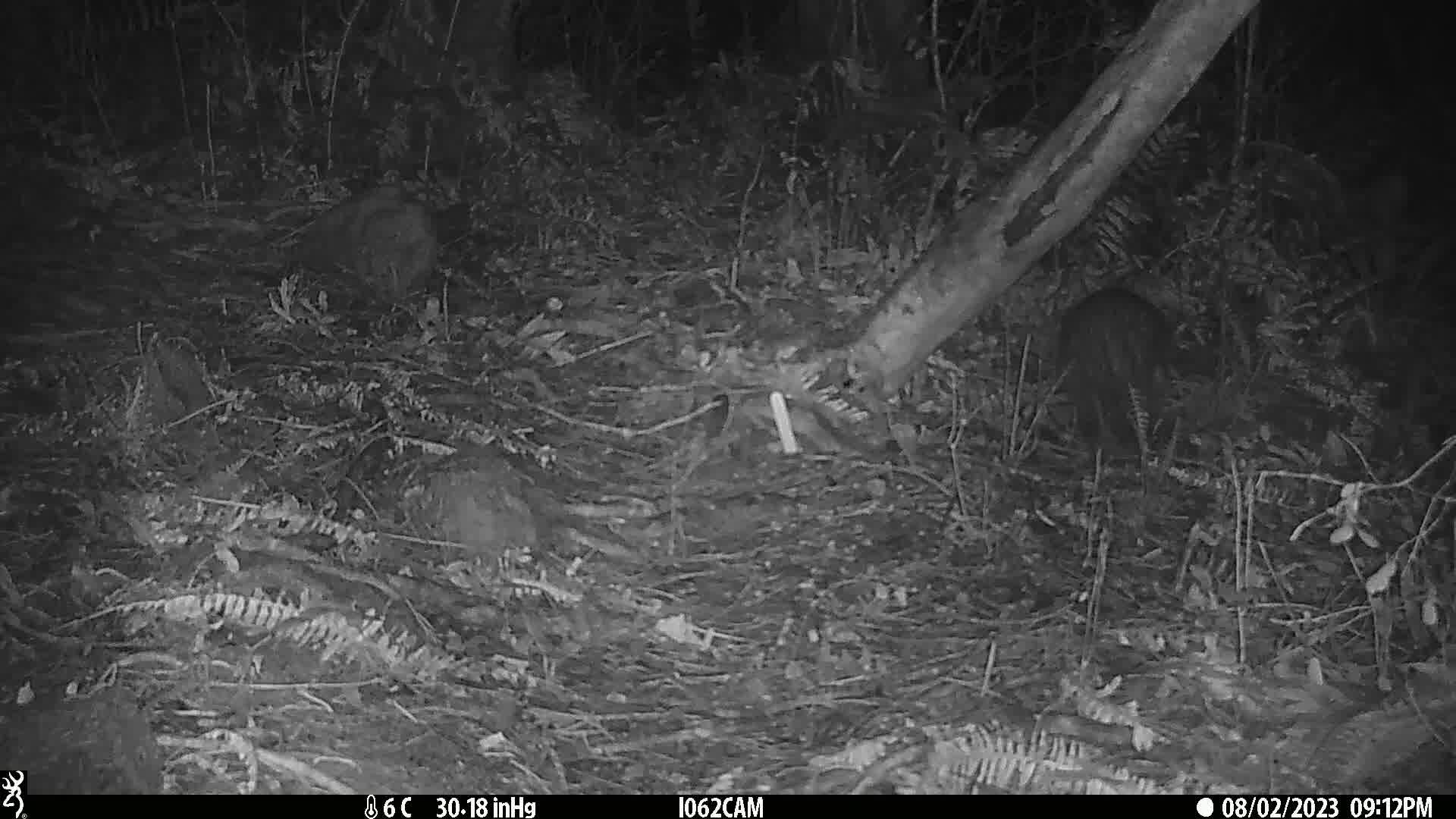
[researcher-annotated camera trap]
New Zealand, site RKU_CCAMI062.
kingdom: Animalia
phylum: Chordata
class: Aves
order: Apterygiformes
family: Apterygidae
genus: Apteryx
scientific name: Apteryx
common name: kiwi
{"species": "kiwi (Apteryx)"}